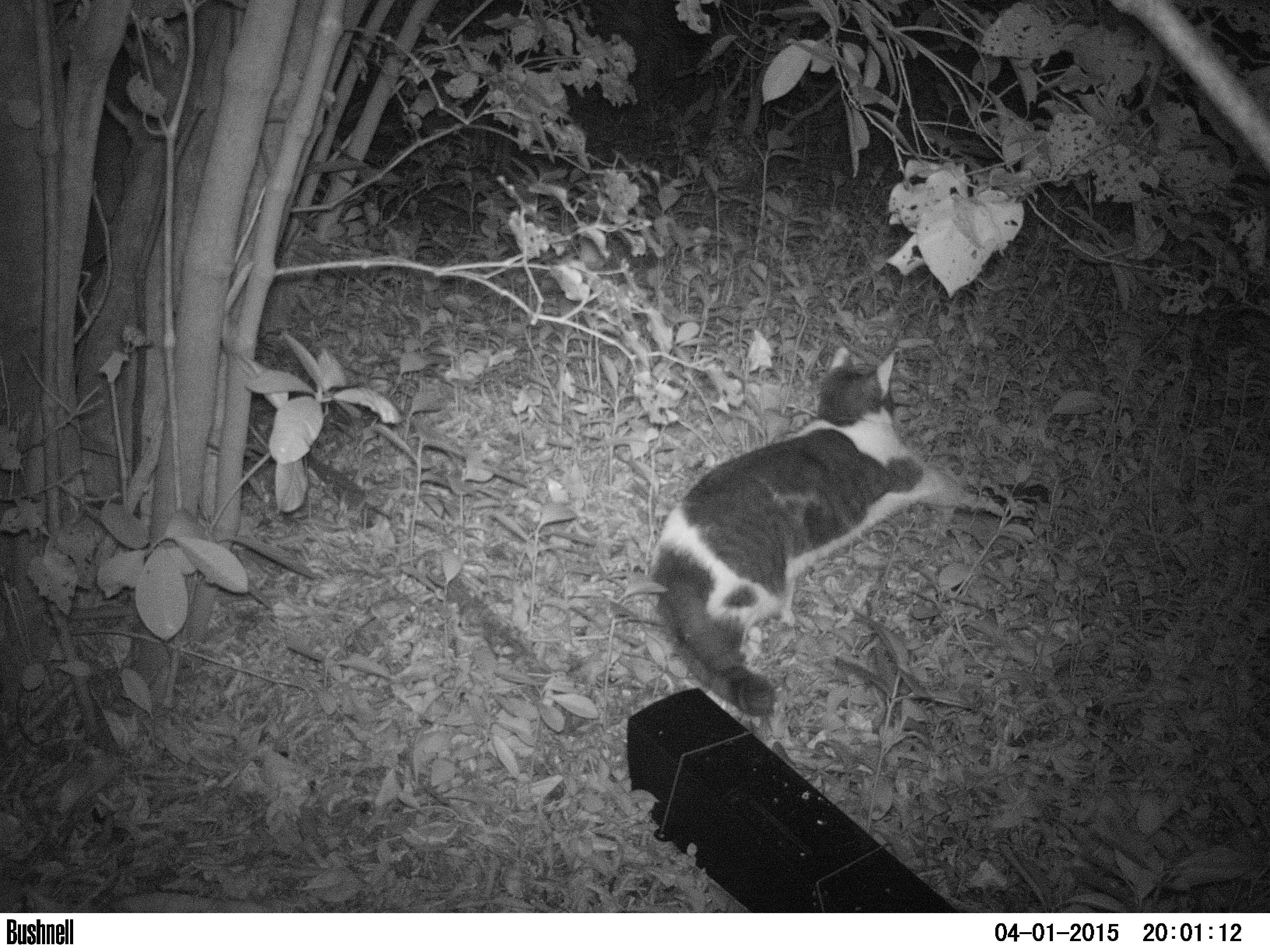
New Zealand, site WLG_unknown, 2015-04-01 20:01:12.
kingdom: Animalia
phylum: Chordata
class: Mammalia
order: Carnivora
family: Felidae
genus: Felis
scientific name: Felis catus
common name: domestic cat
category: cat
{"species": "cat (domestic cat) (Felis catus)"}